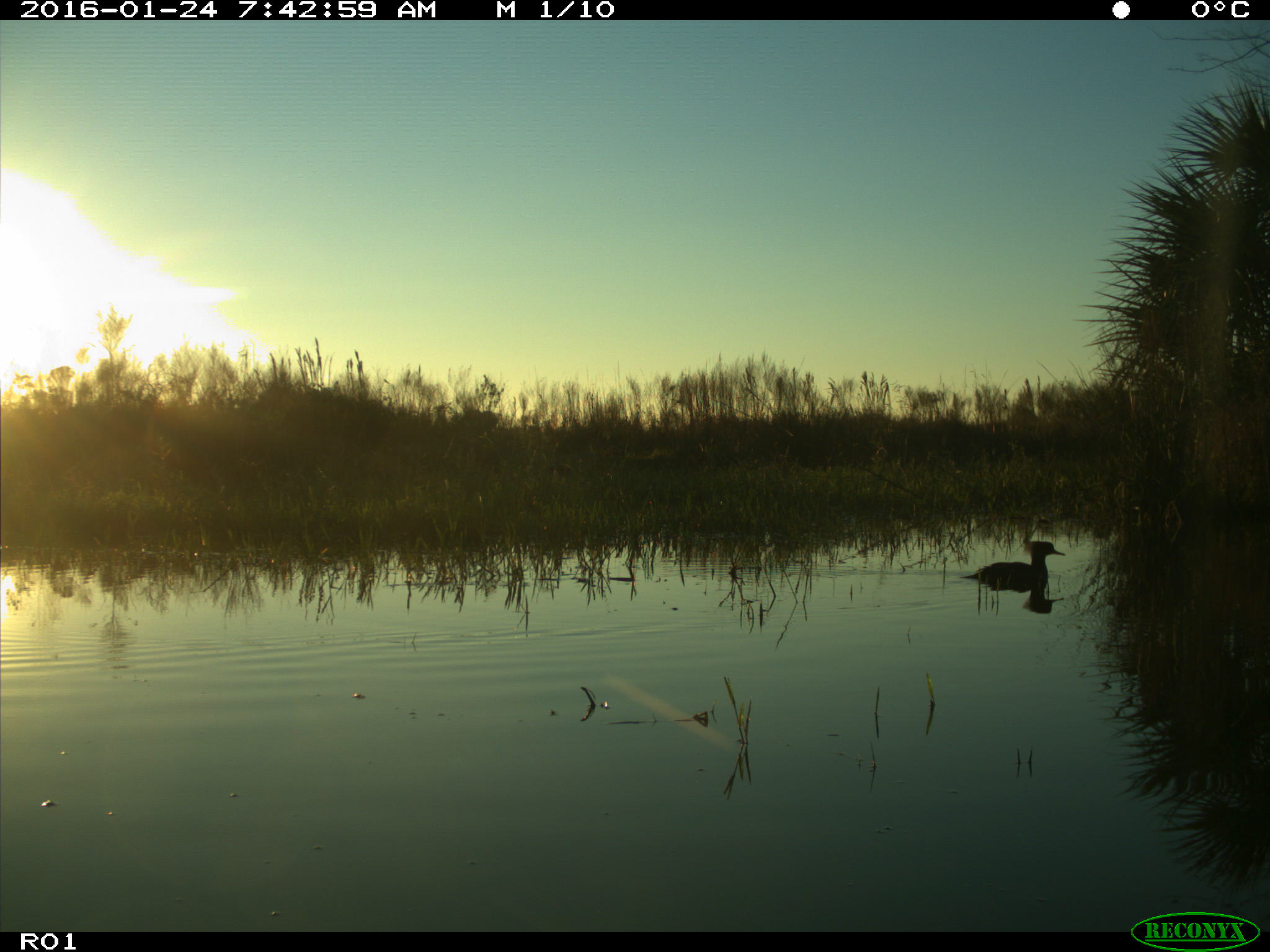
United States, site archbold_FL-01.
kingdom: Animalia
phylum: Chordata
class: Aves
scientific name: Aves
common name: birds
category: unidentified bird